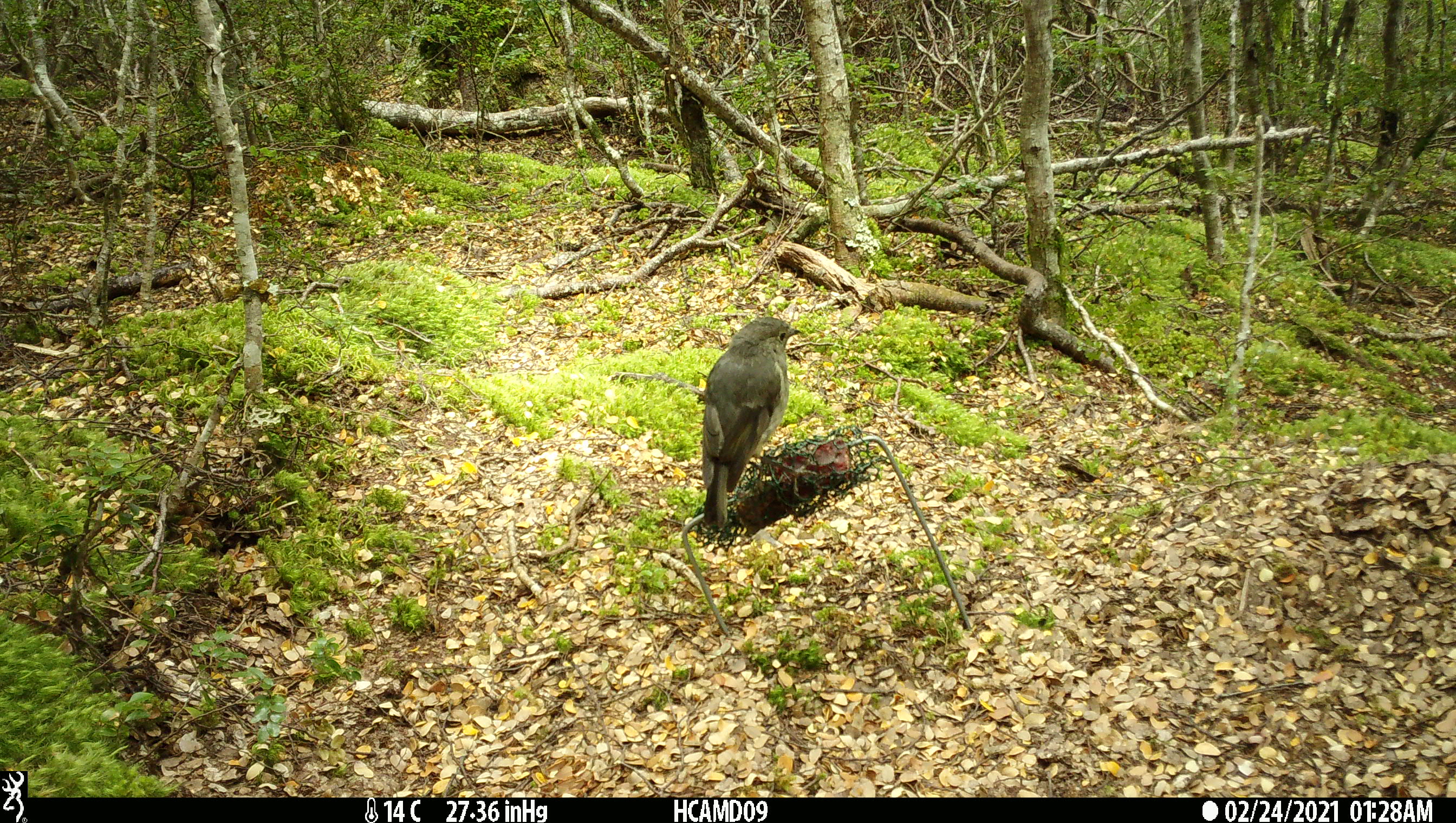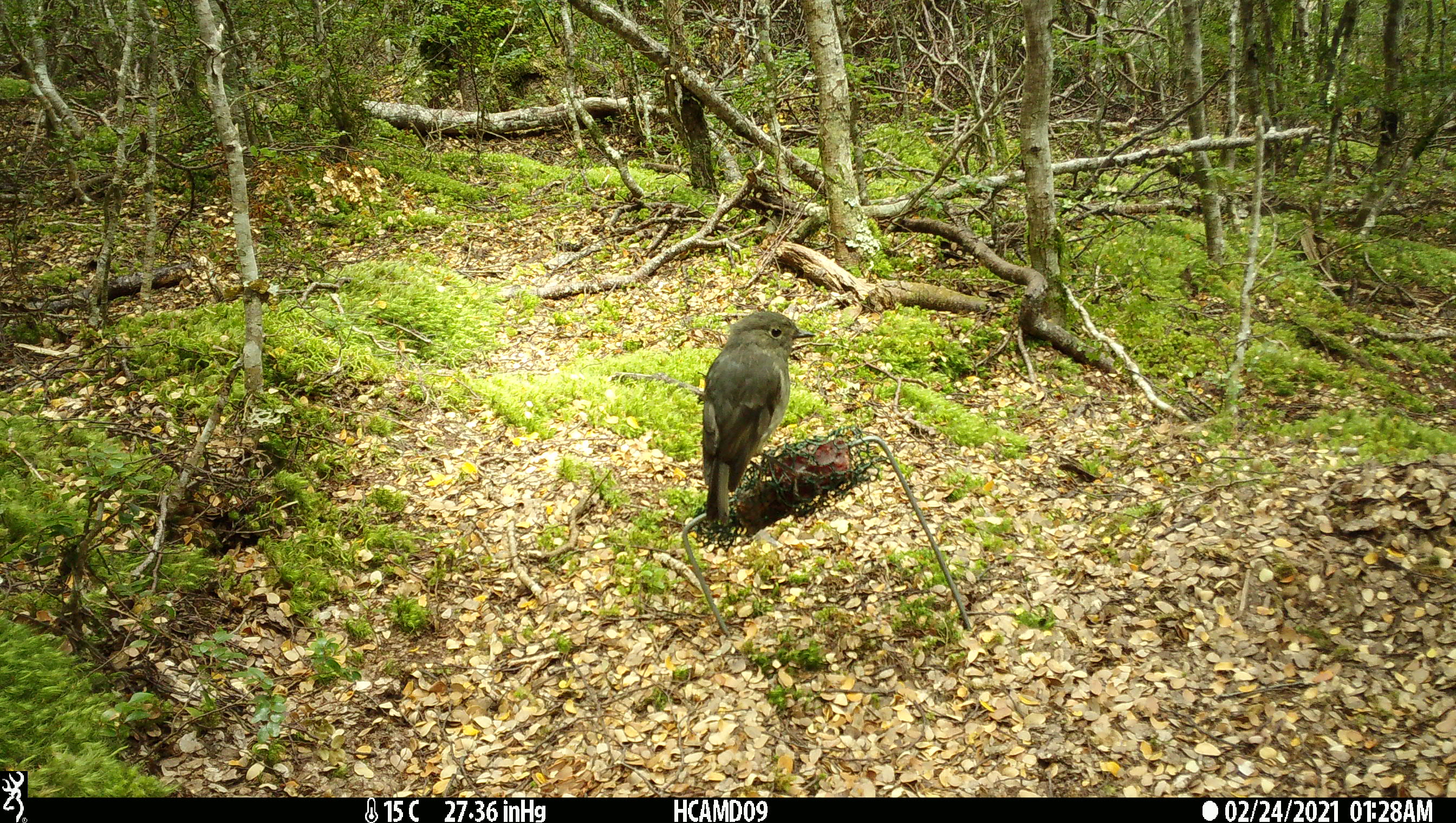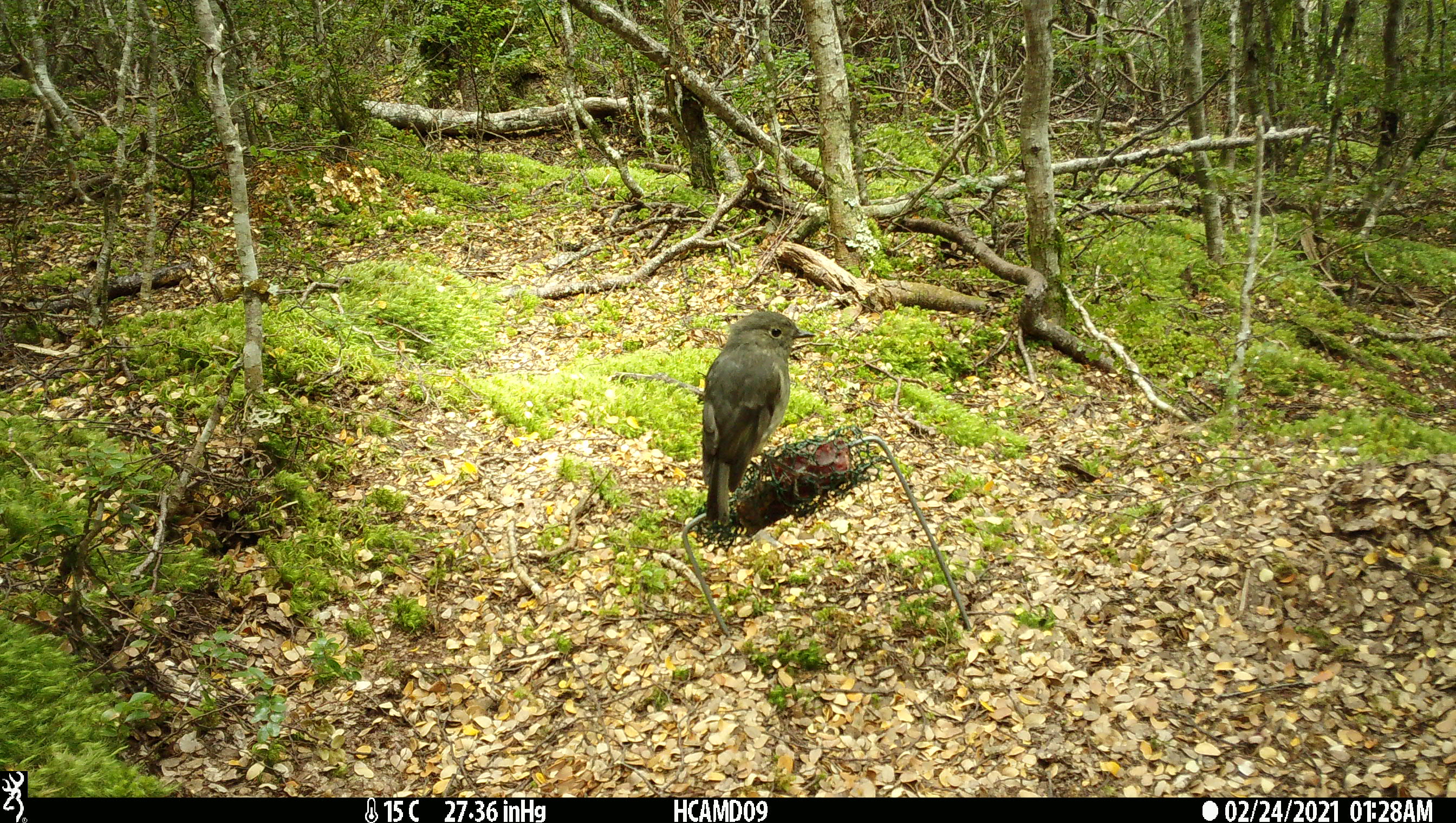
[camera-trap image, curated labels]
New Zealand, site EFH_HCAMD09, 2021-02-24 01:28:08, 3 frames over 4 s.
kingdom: Animalia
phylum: Chordata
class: Aves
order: Passeriformes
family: Petroicidae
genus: Petroica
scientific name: Petroica australis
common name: new zealand robin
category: robin